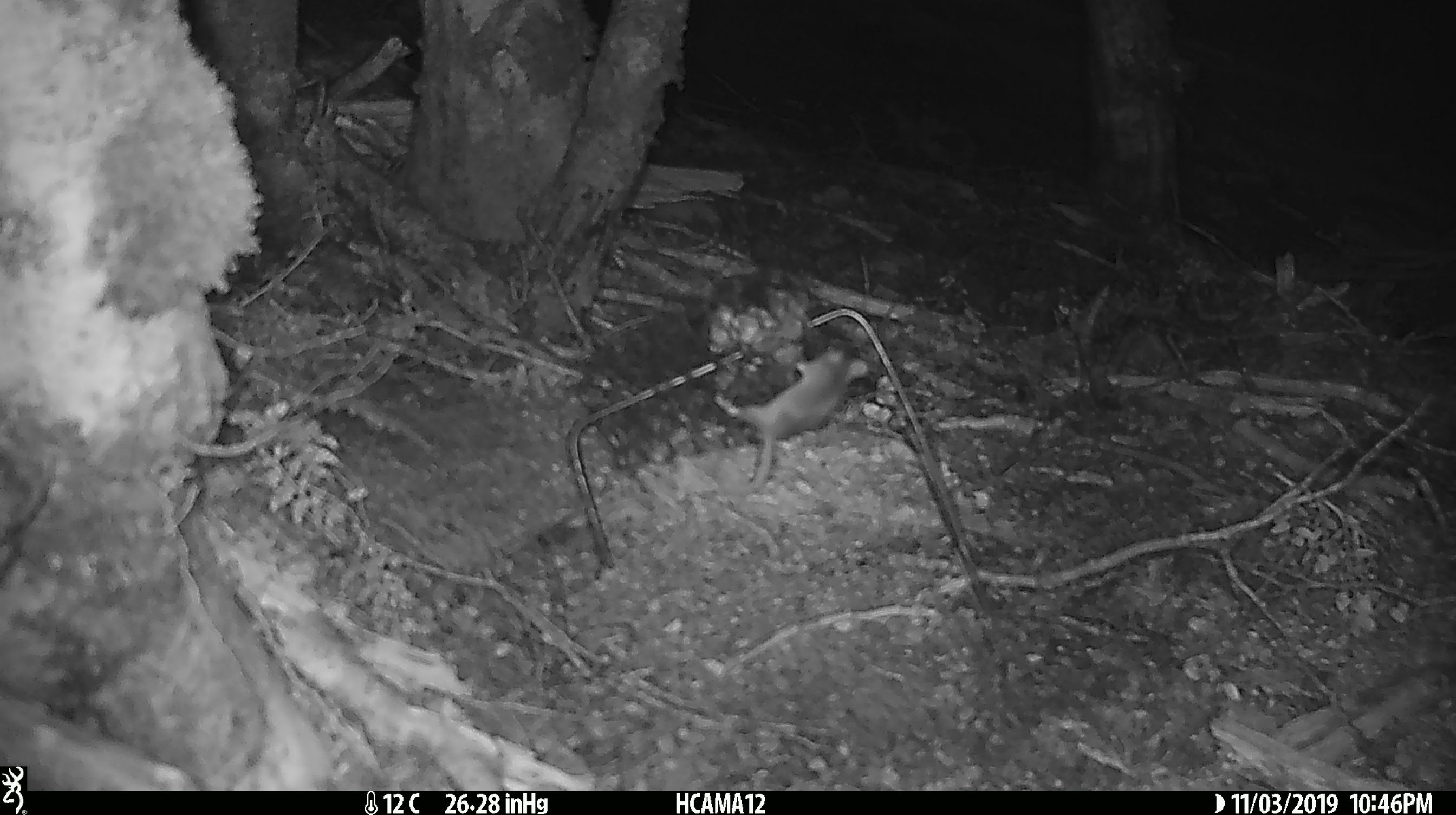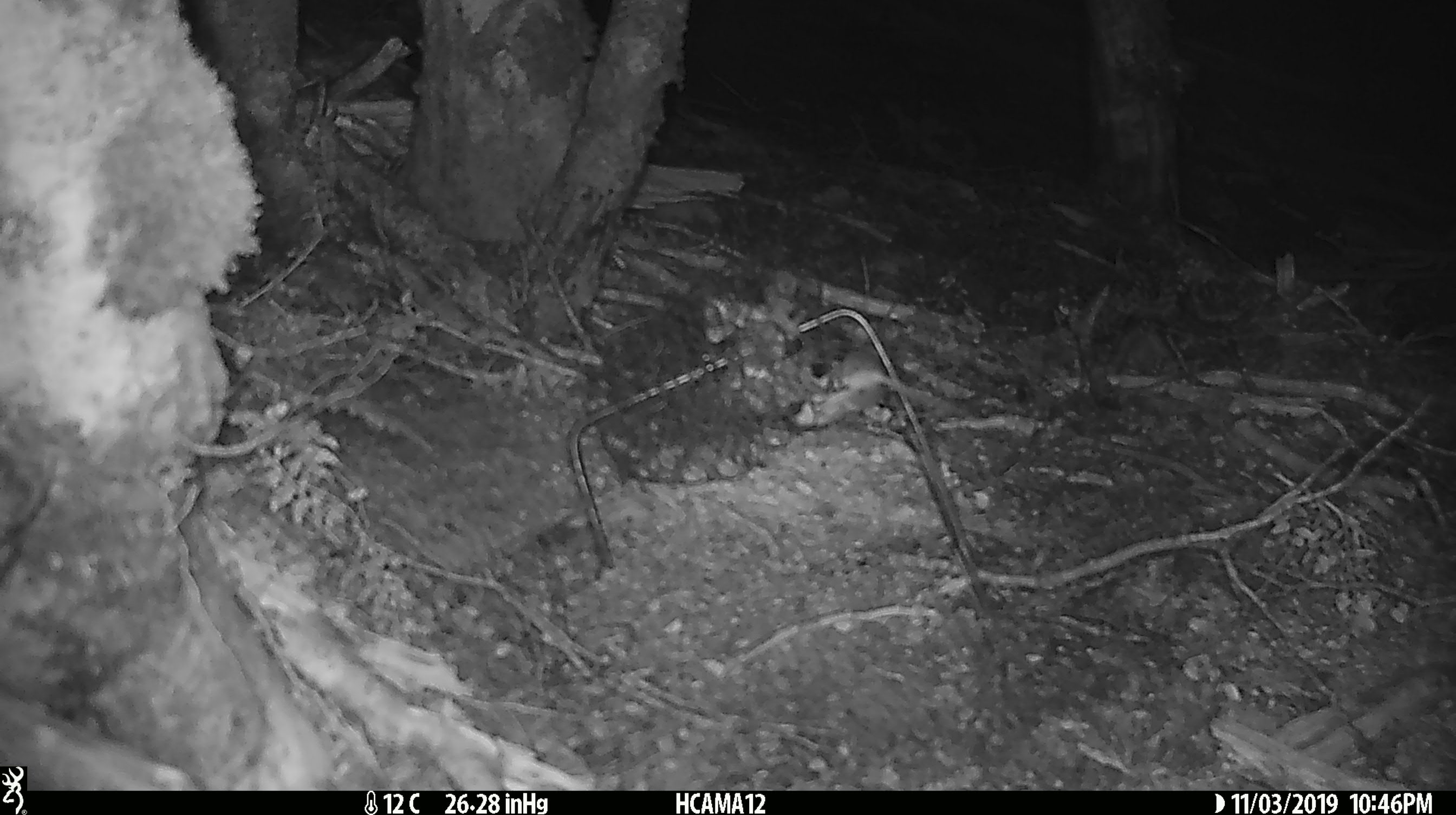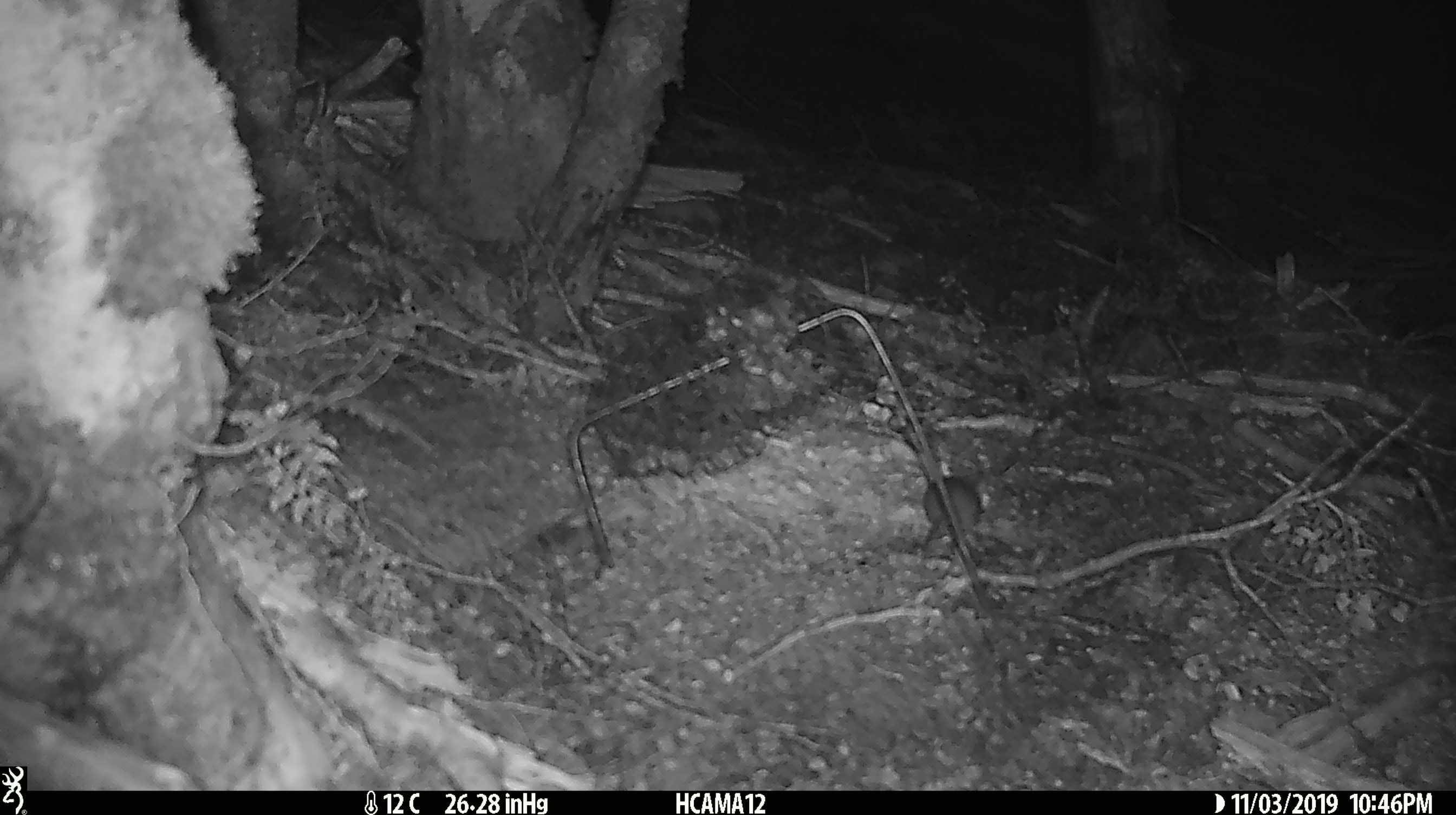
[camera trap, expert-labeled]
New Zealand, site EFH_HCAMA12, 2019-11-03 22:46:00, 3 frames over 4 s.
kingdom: Animalia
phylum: Chordata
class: Mammalia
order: Rodentia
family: Muridae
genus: Mus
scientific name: Mus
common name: mouse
Mouse (Mus).